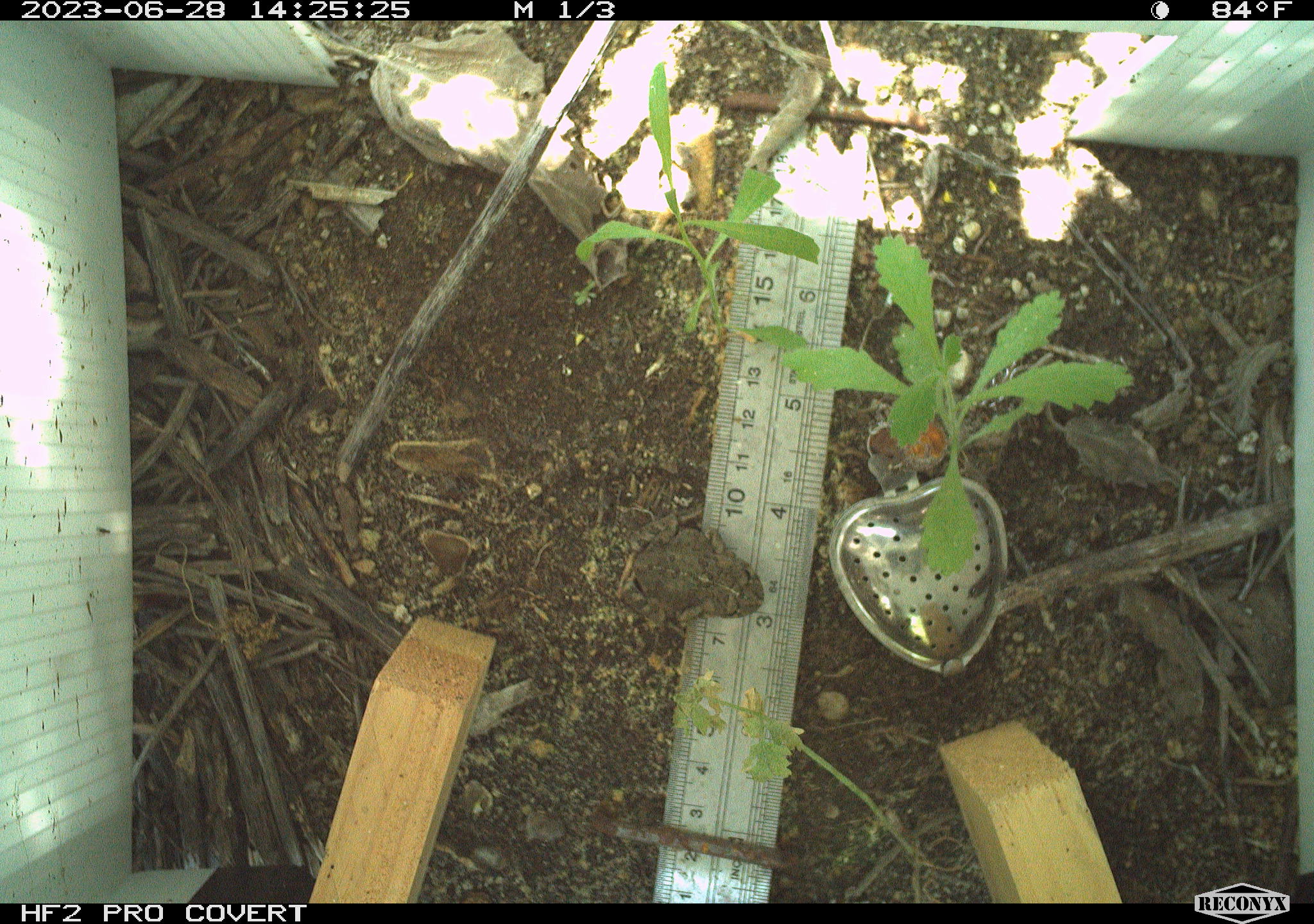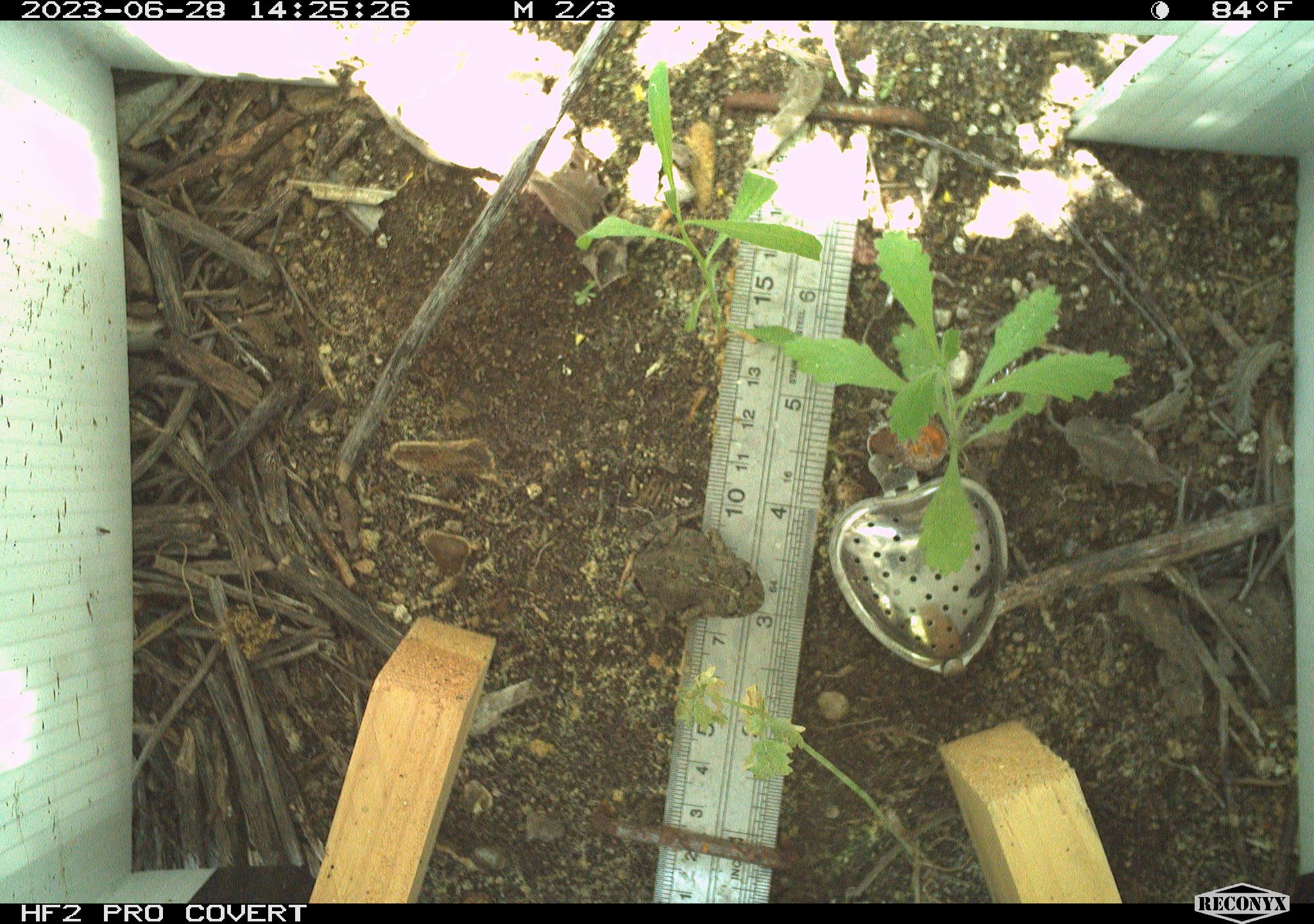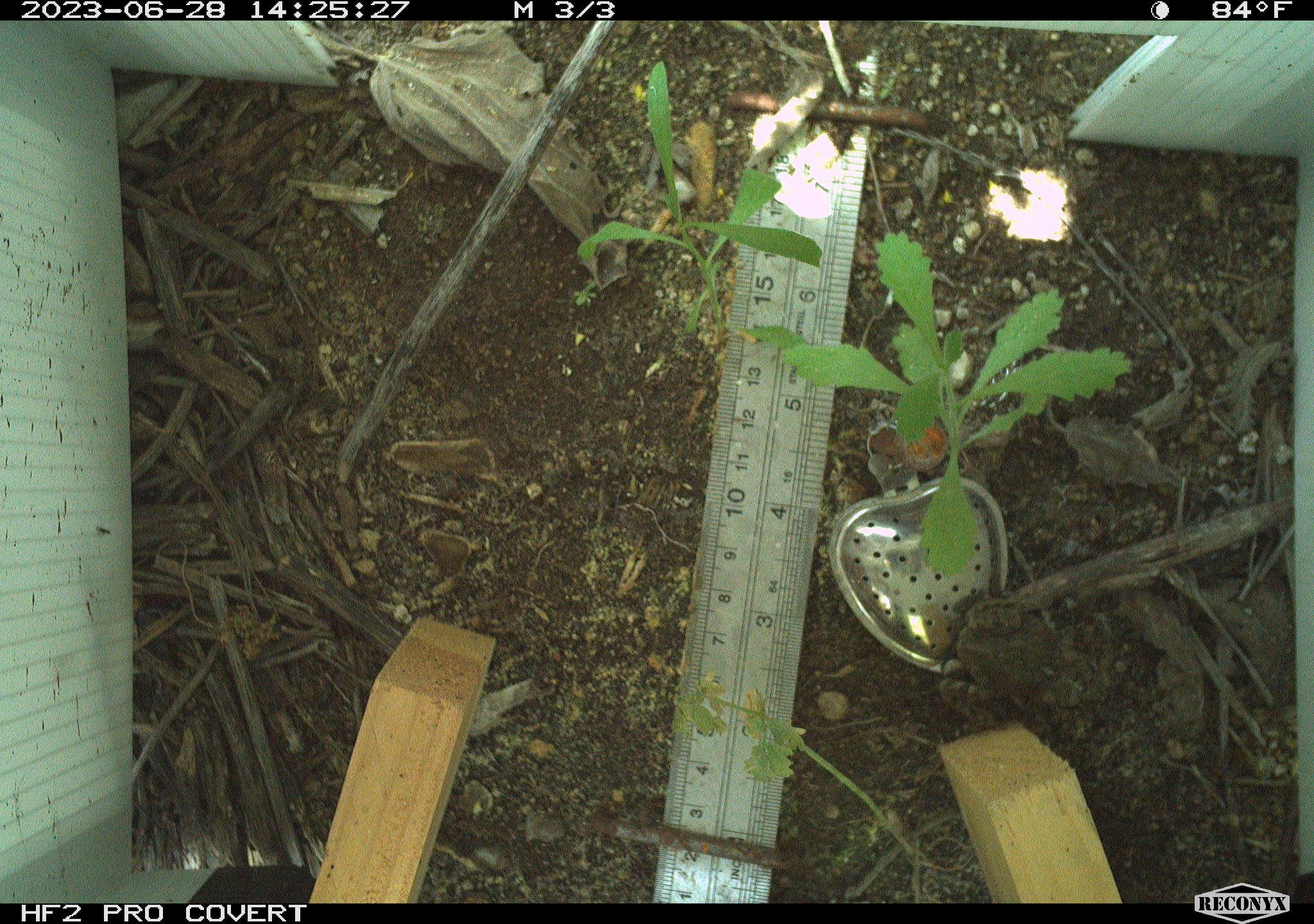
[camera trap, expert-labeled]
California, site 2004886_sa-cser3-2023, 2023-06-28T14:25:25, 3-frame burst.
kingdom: Animalia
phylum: Chordata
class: Amphibia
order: Anura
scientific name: Anura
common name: frogs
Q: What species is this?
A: Frogs (Anura).